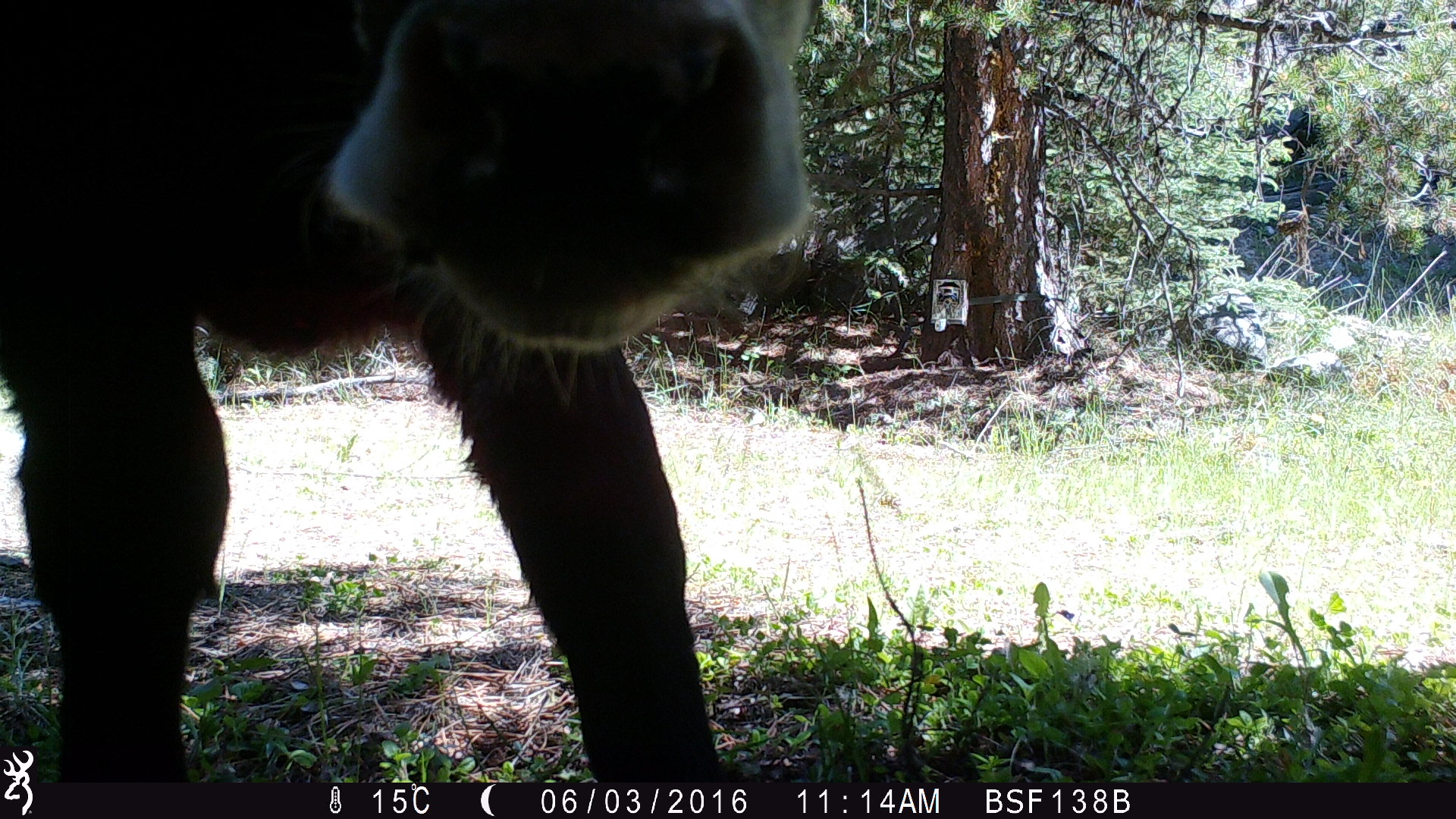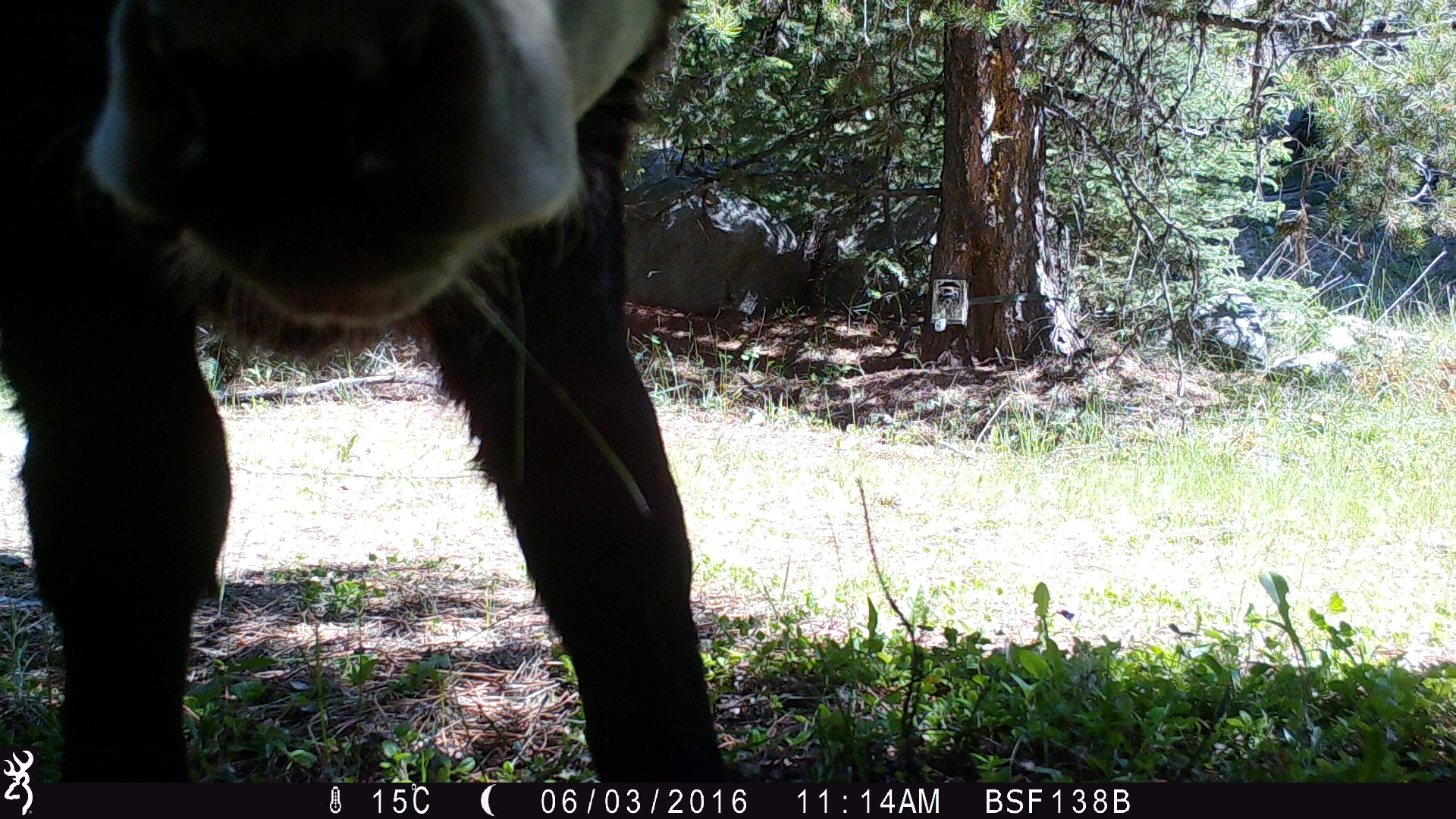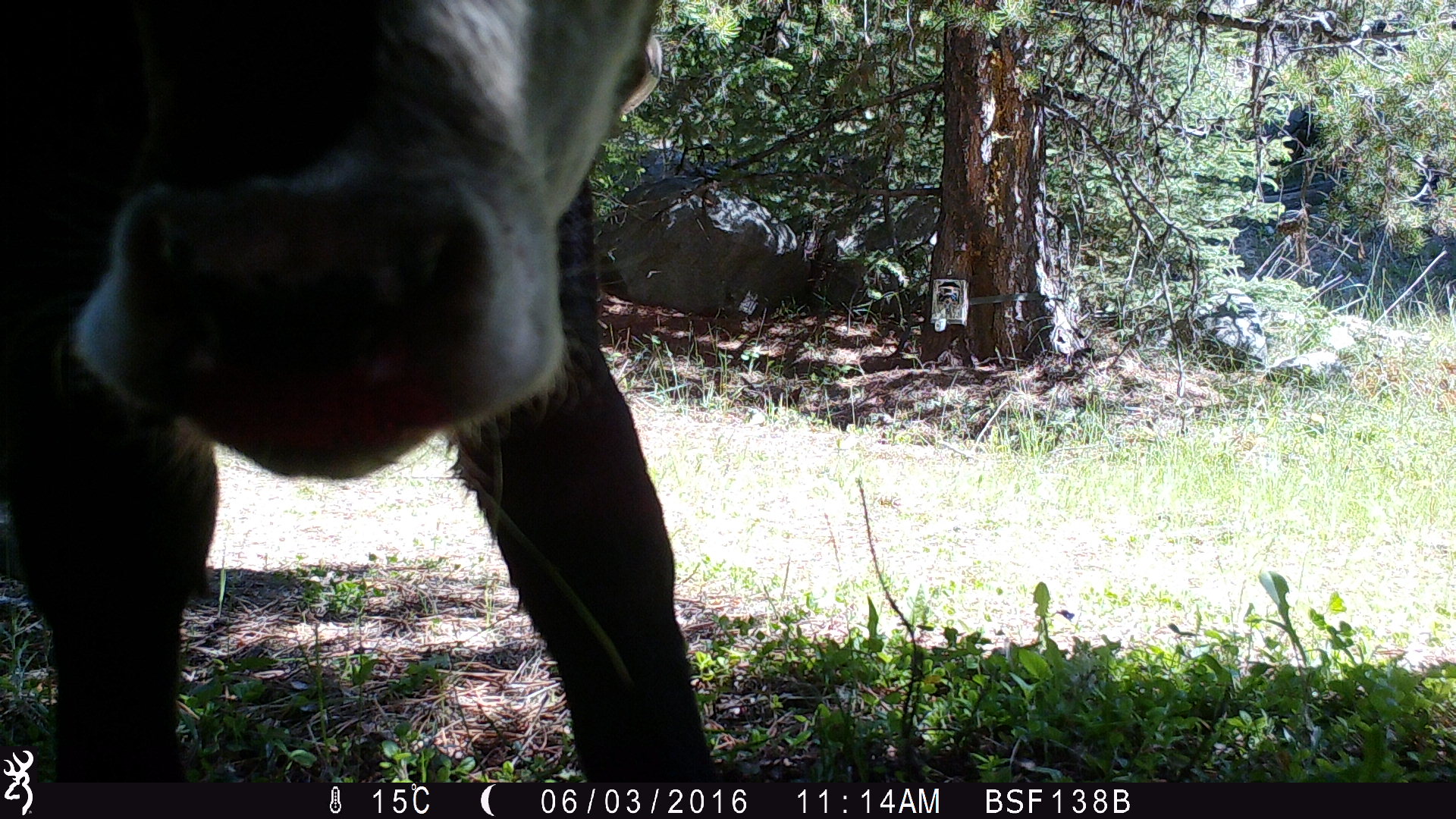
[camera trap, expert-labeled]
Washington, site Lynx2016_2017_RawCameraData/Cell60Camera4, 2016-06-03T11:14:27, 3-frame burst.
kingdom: Animalia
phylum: Chordata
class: Mammalia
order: Artiodactyla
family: Bovidae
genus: Bos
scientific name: Bos taurus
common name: domestic cattle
Domestic cattle (Bos taurus). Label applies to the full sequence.